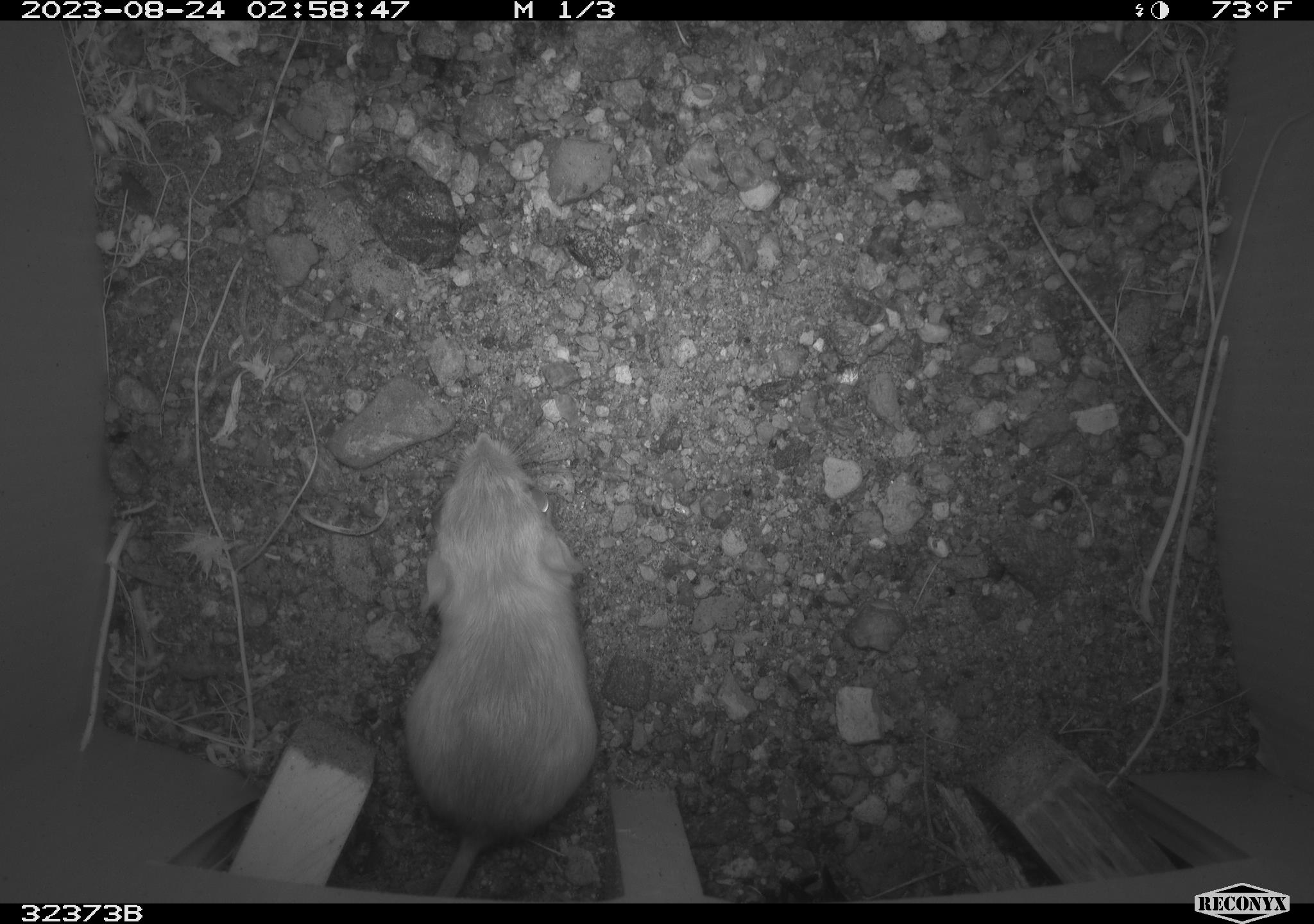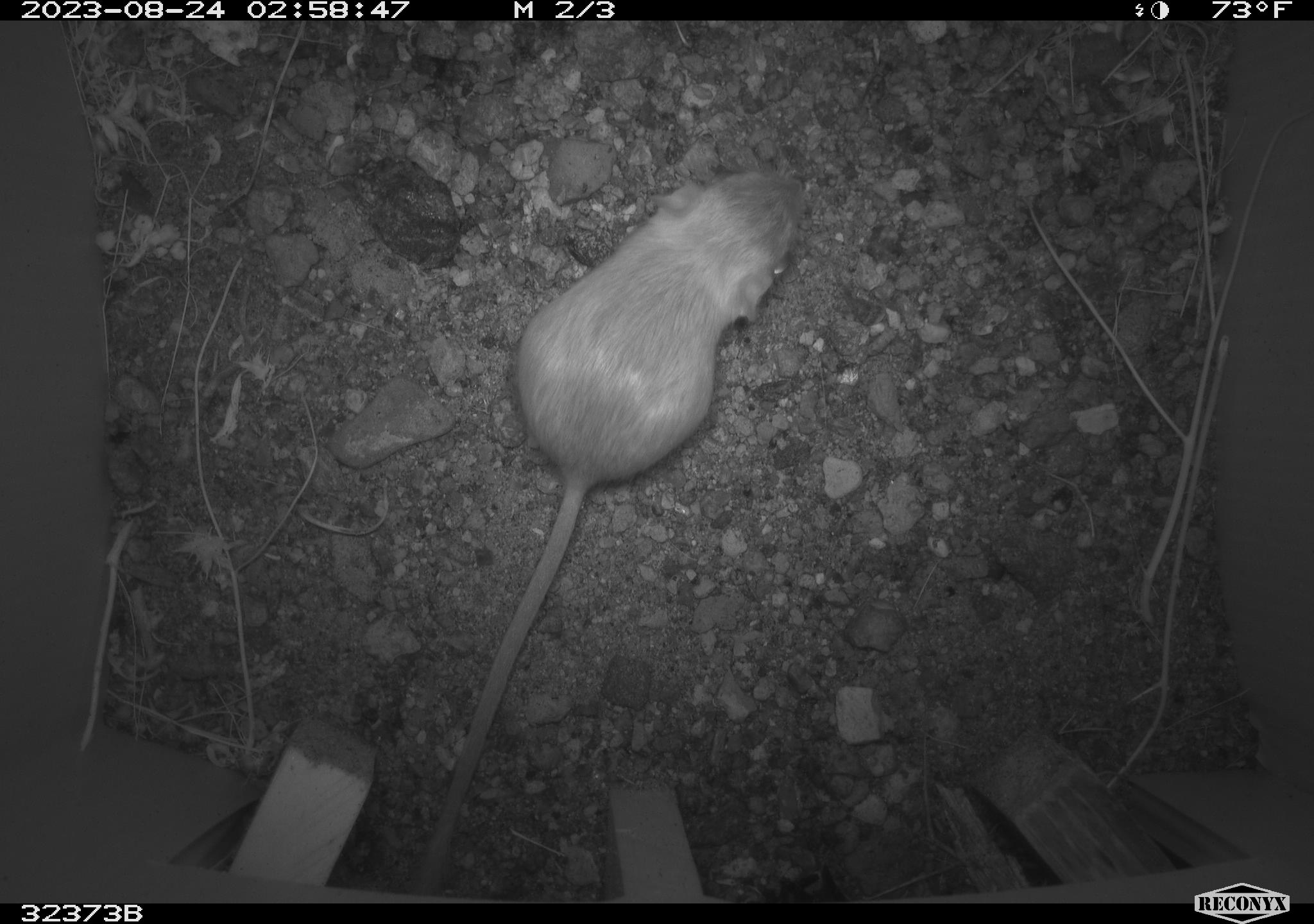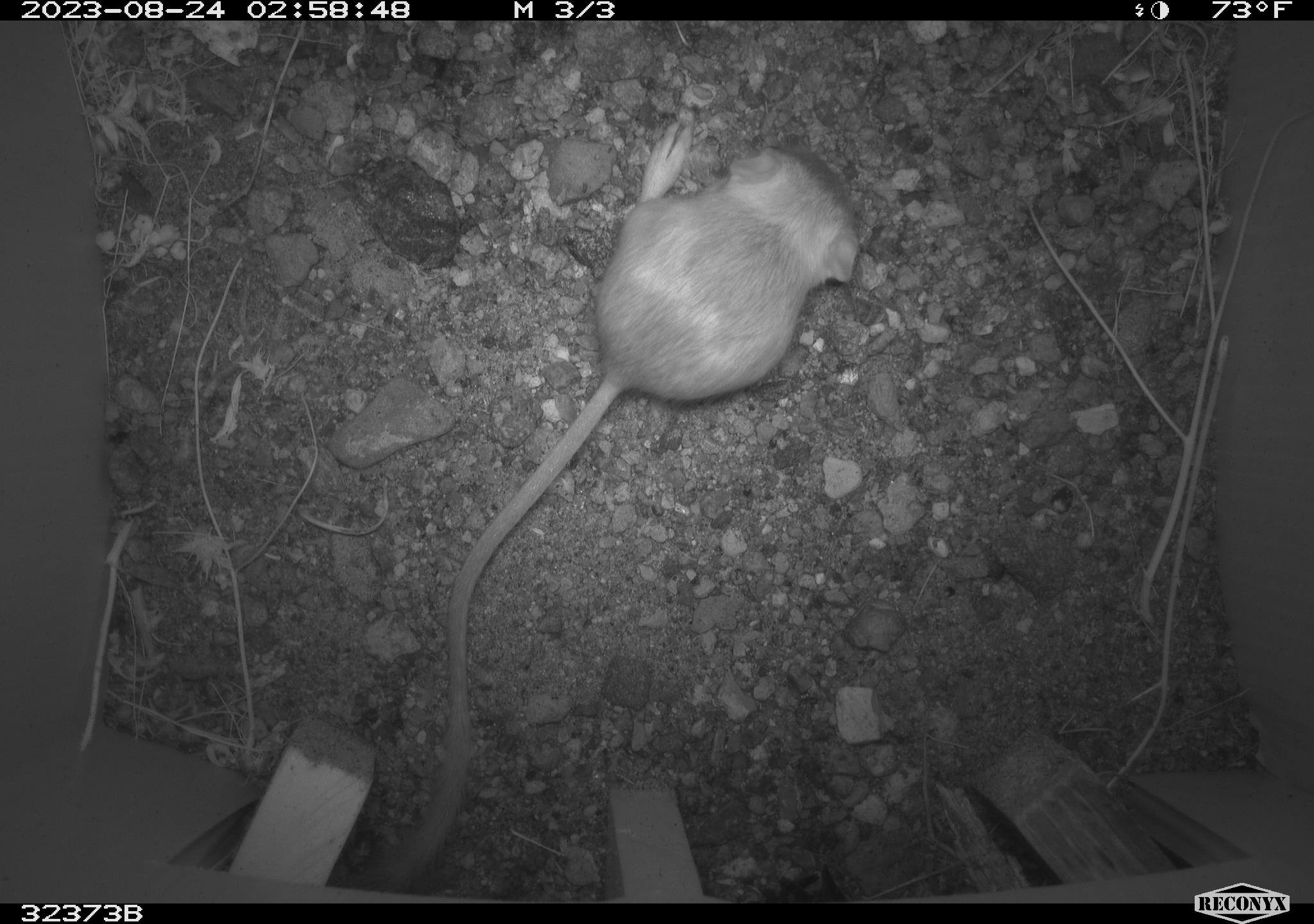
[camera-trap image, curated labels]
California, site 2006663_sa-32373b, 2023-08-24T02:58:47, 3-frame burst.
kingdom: Animalia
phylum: Chordata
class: Mammalia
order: Rodentia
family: Heteromyidae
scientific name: Heteromyidae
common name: kangaroo rats and pocket mice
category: heteromyidae family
Heteromyidae family (kangaroo rats and pocket mice) (Heteromyidae).